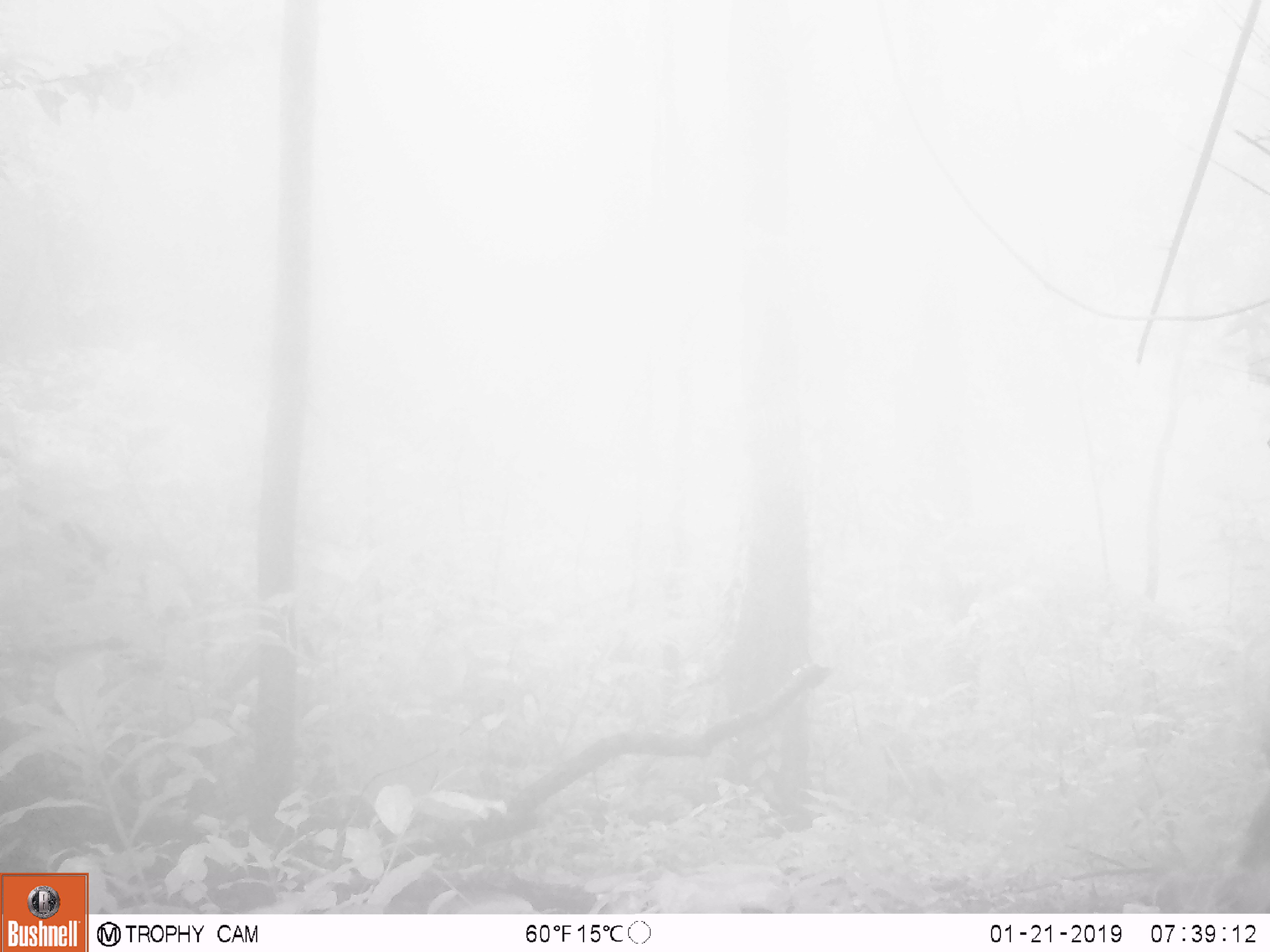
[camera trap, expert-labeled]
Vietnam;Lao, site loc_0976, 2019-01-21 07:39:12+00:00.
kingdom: Animalia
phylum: Chordata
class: Mammalia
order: Artiodactyla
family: Bovidae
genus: Capricornis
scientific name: Capricornis sumatraensis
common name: chinese serow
Chinese serow (Capricornis sumatraensis). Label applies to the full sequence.